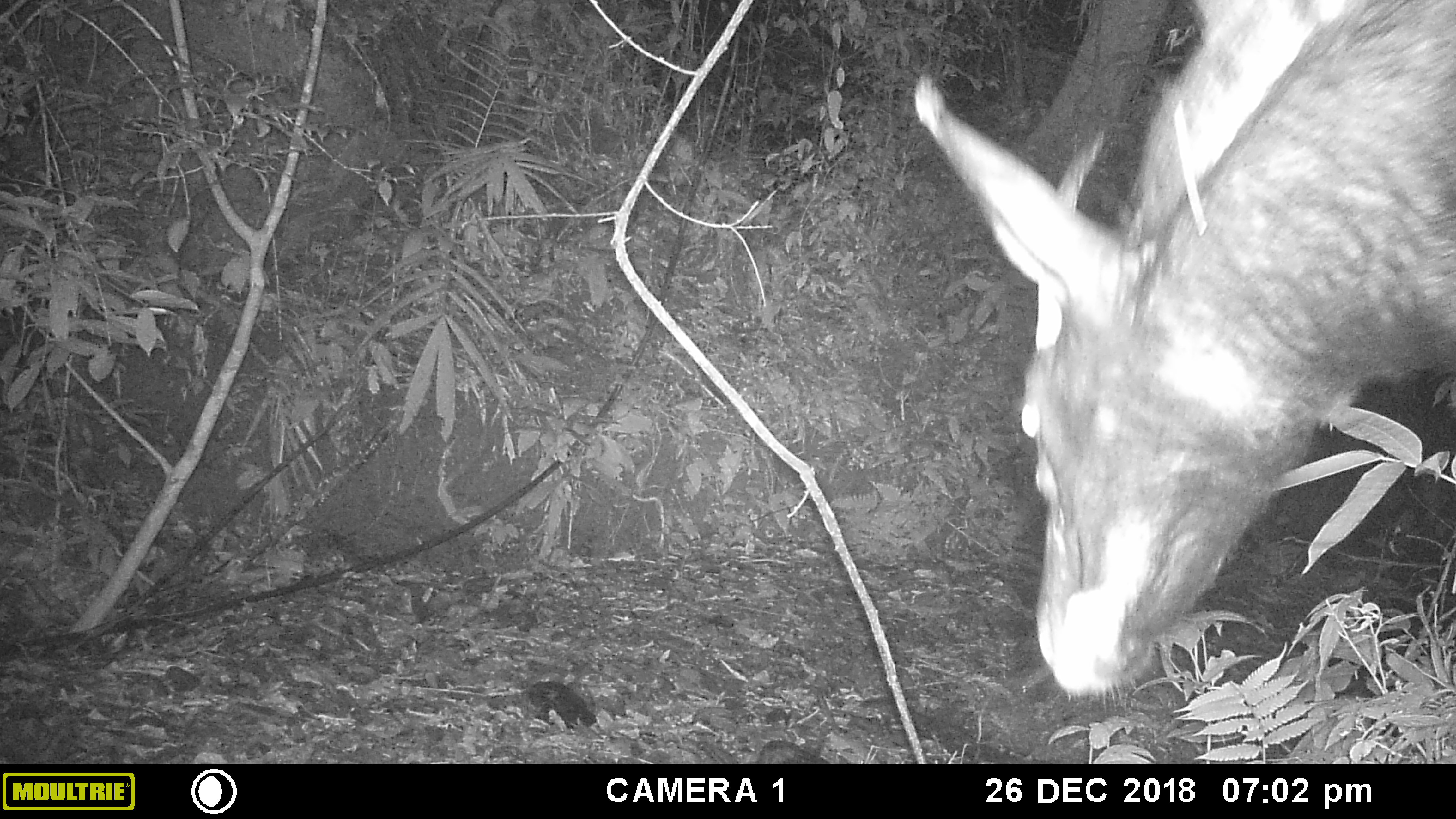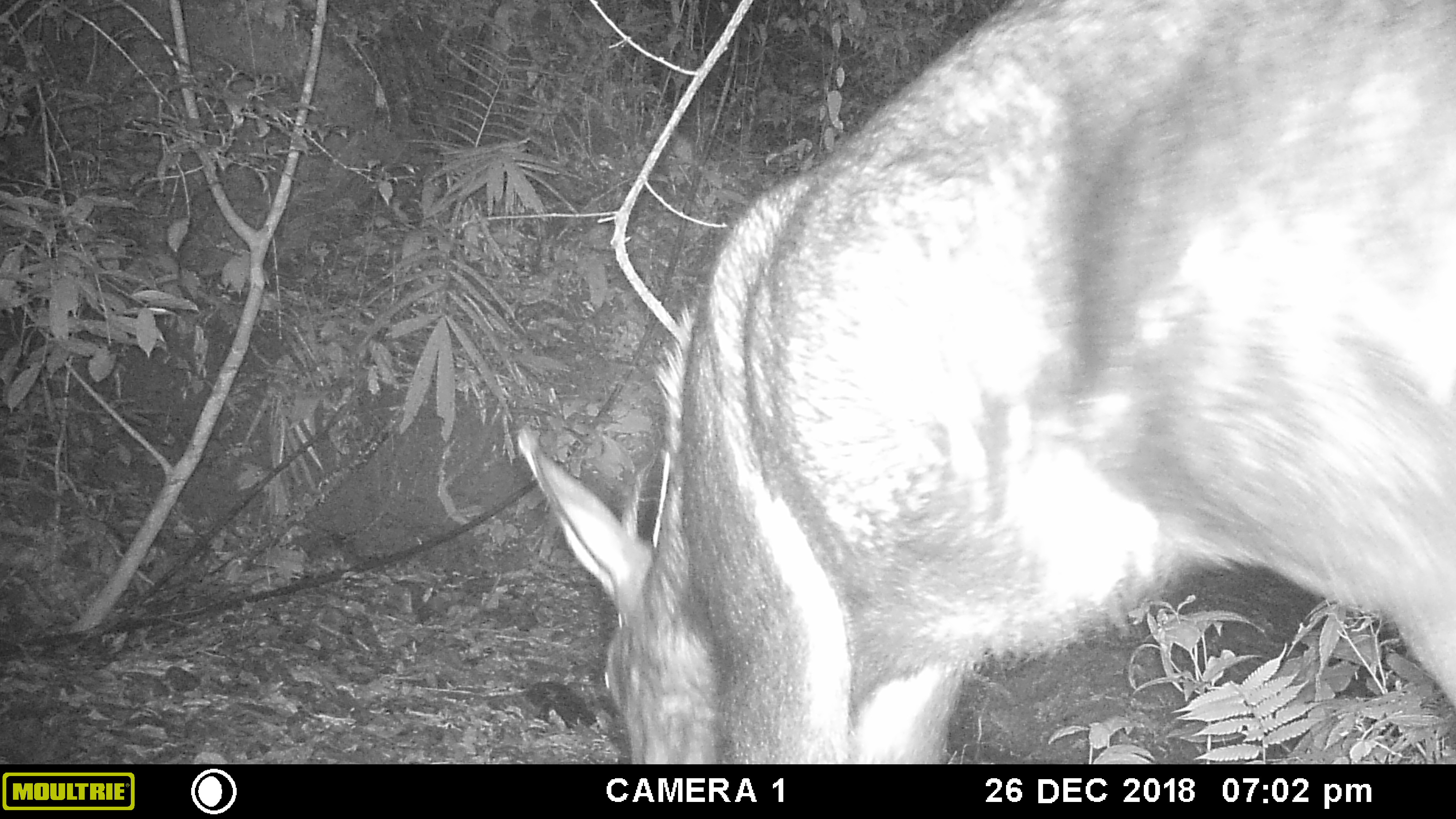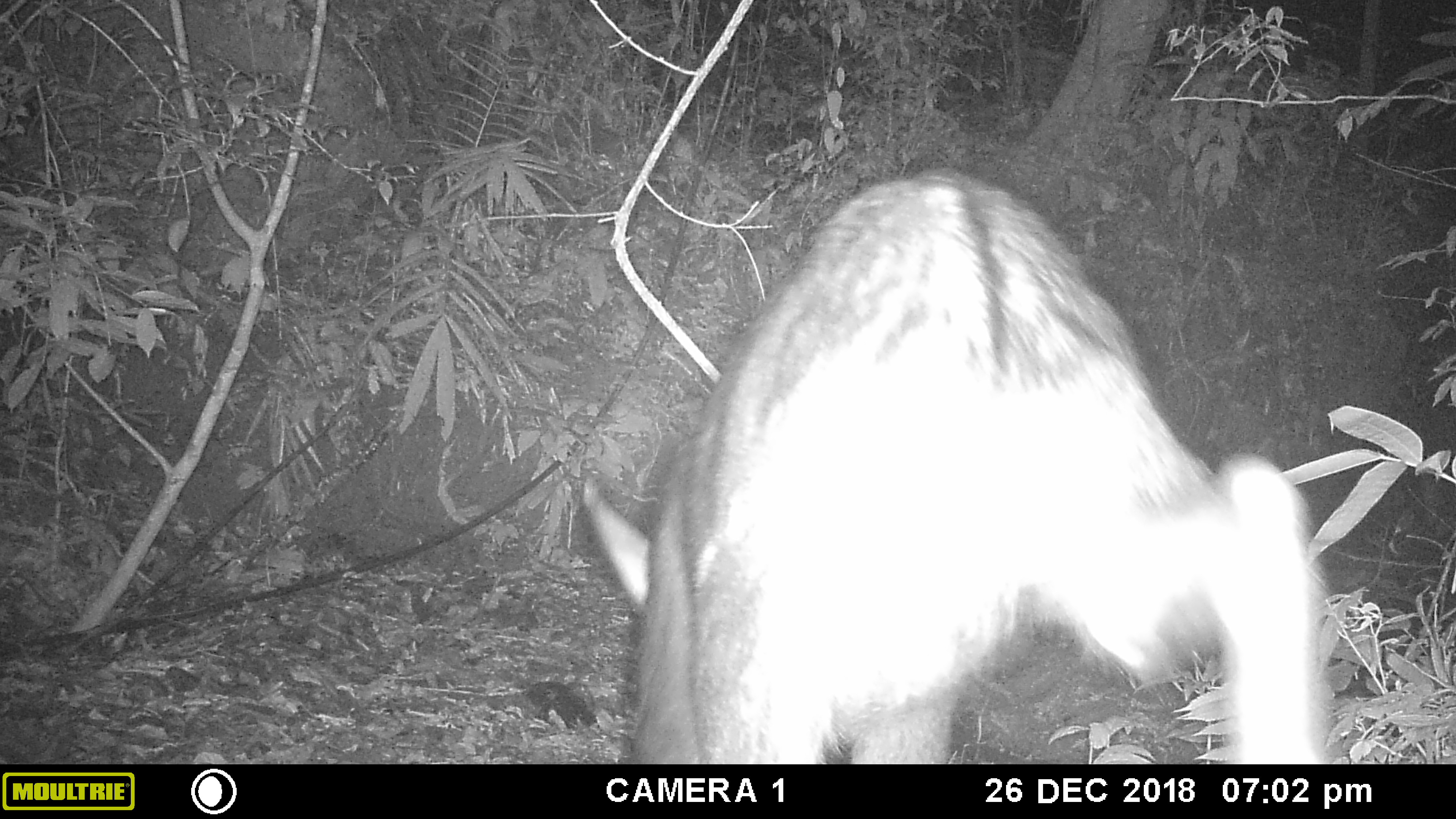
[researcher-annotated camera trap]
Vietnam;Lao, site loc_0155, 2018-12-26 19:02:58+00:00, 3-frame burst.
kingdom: Animalia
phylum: Chordata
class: Mammalia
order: Artiodactyla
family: Bovidae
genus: Capricornis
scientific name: Capricornis sumatraensis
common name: chinese serow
Chinese serow (Capricornis sumatraensis). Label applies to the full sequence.